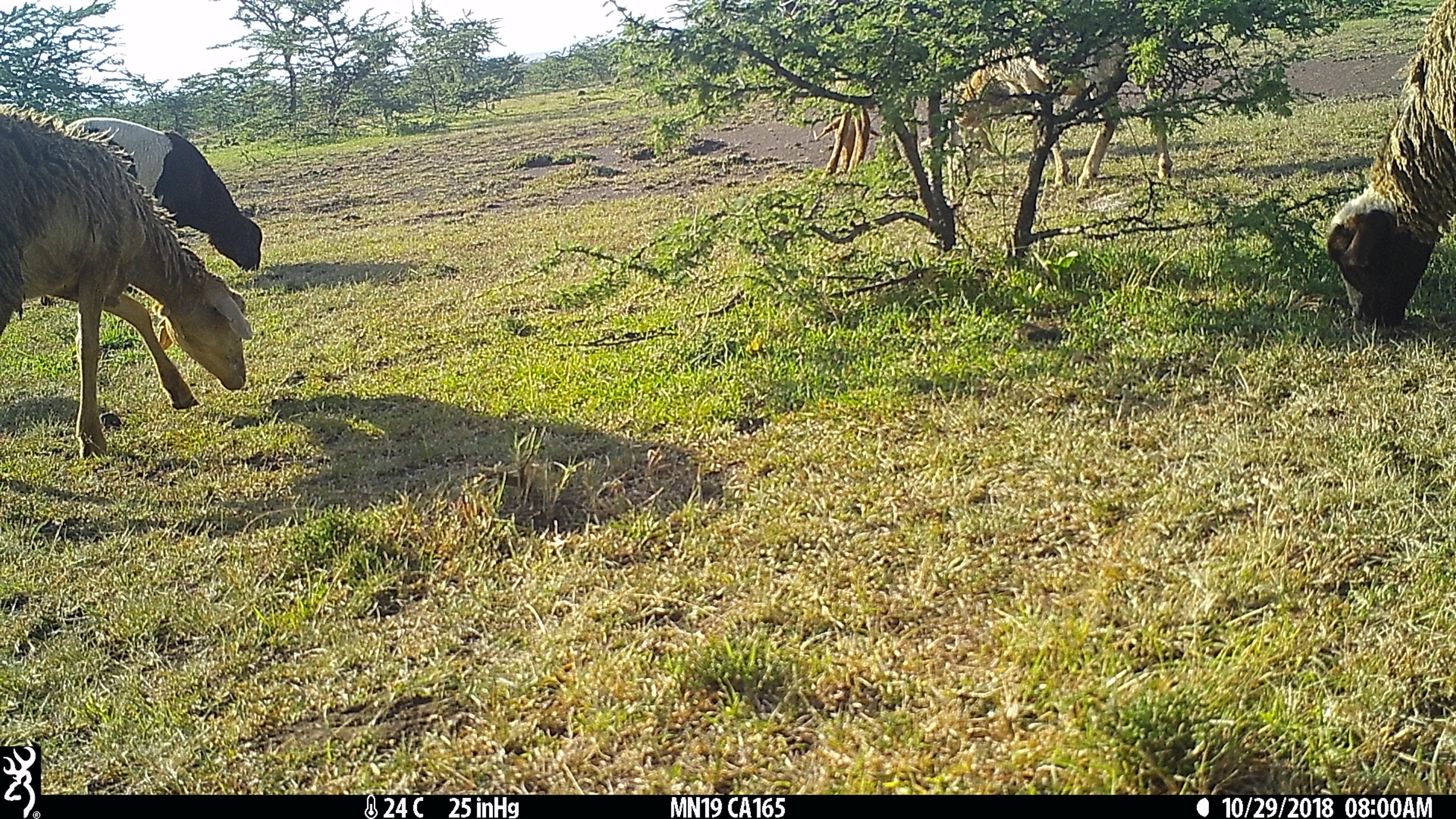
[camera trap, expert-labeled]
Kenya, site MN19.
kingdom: Animalia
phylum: Chordata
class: Mammalia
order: Artiodactyla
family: Bovidae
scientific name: Bovidae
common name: sheep or goat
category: shoat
Shoat (sheep or goat) (Bovidae).